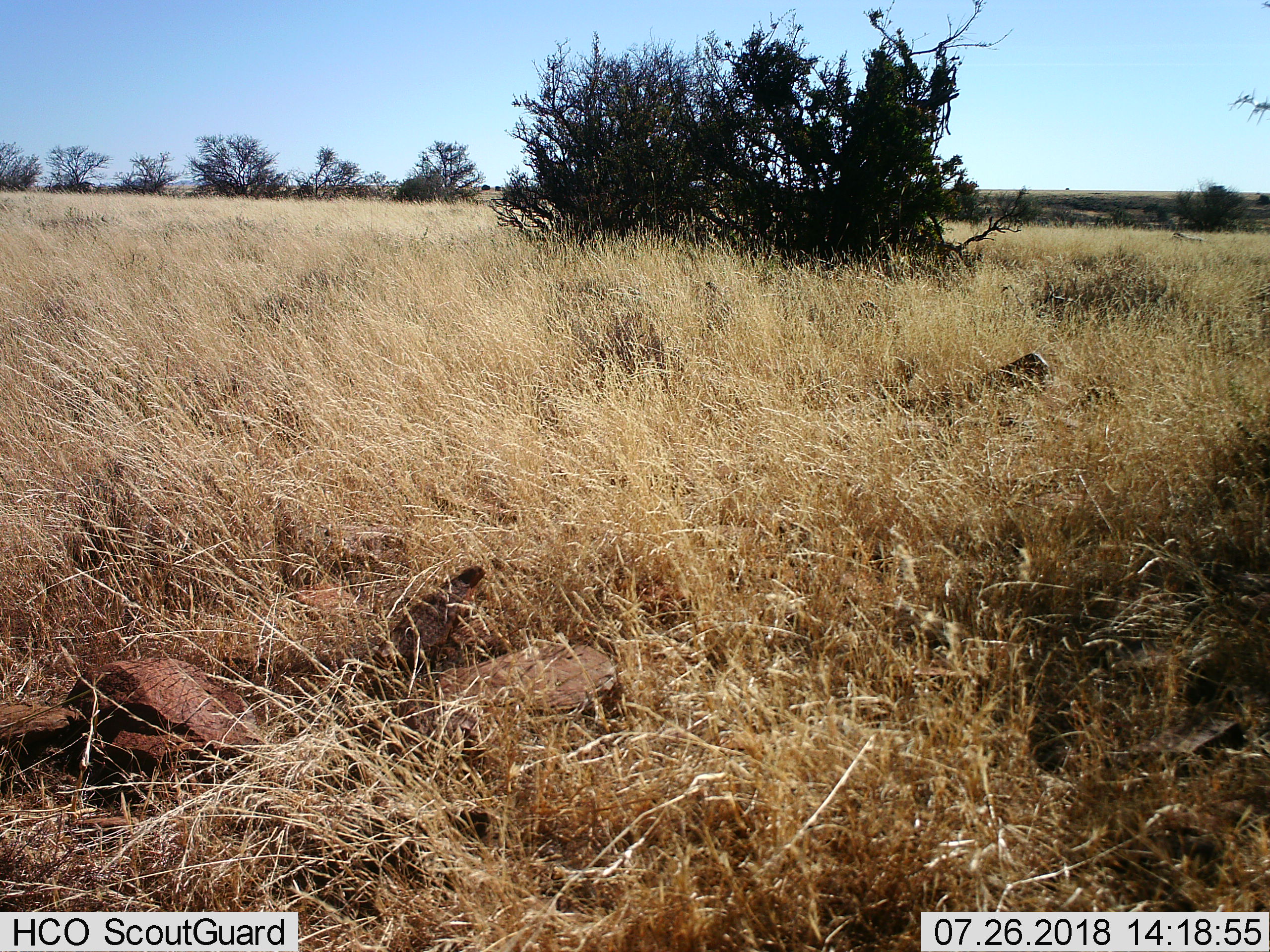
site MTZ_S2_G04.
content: no animal present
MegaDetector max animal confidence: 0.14